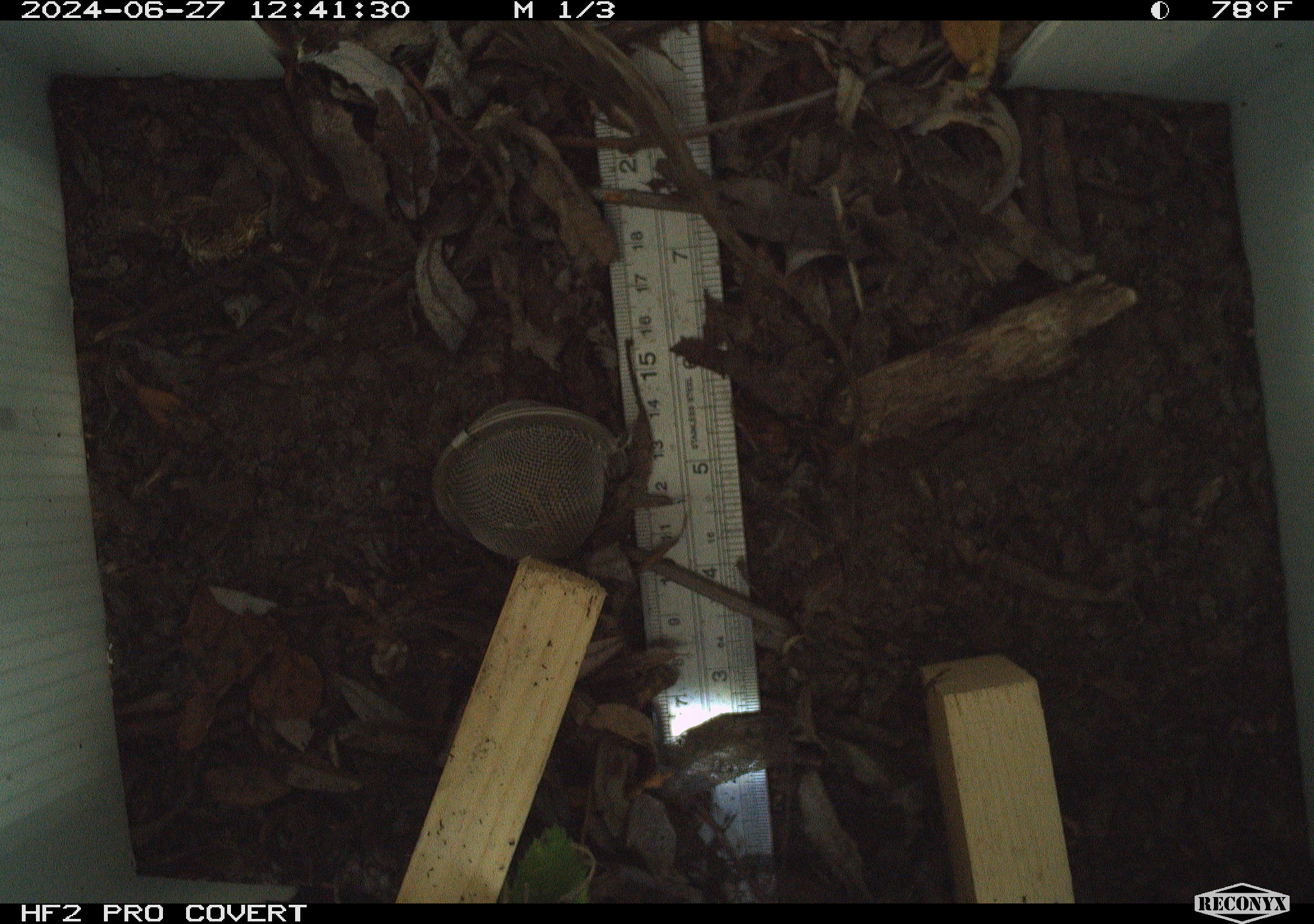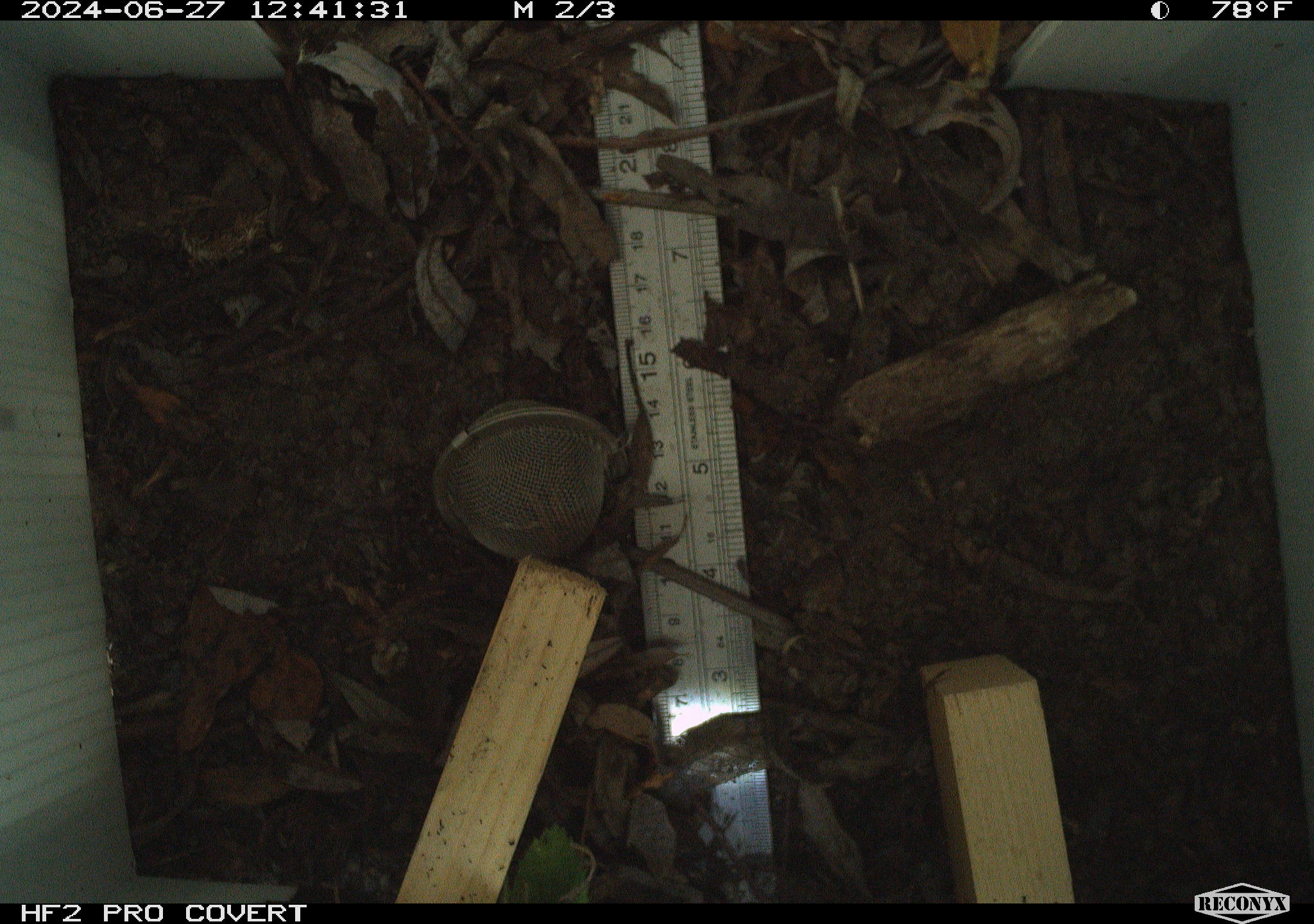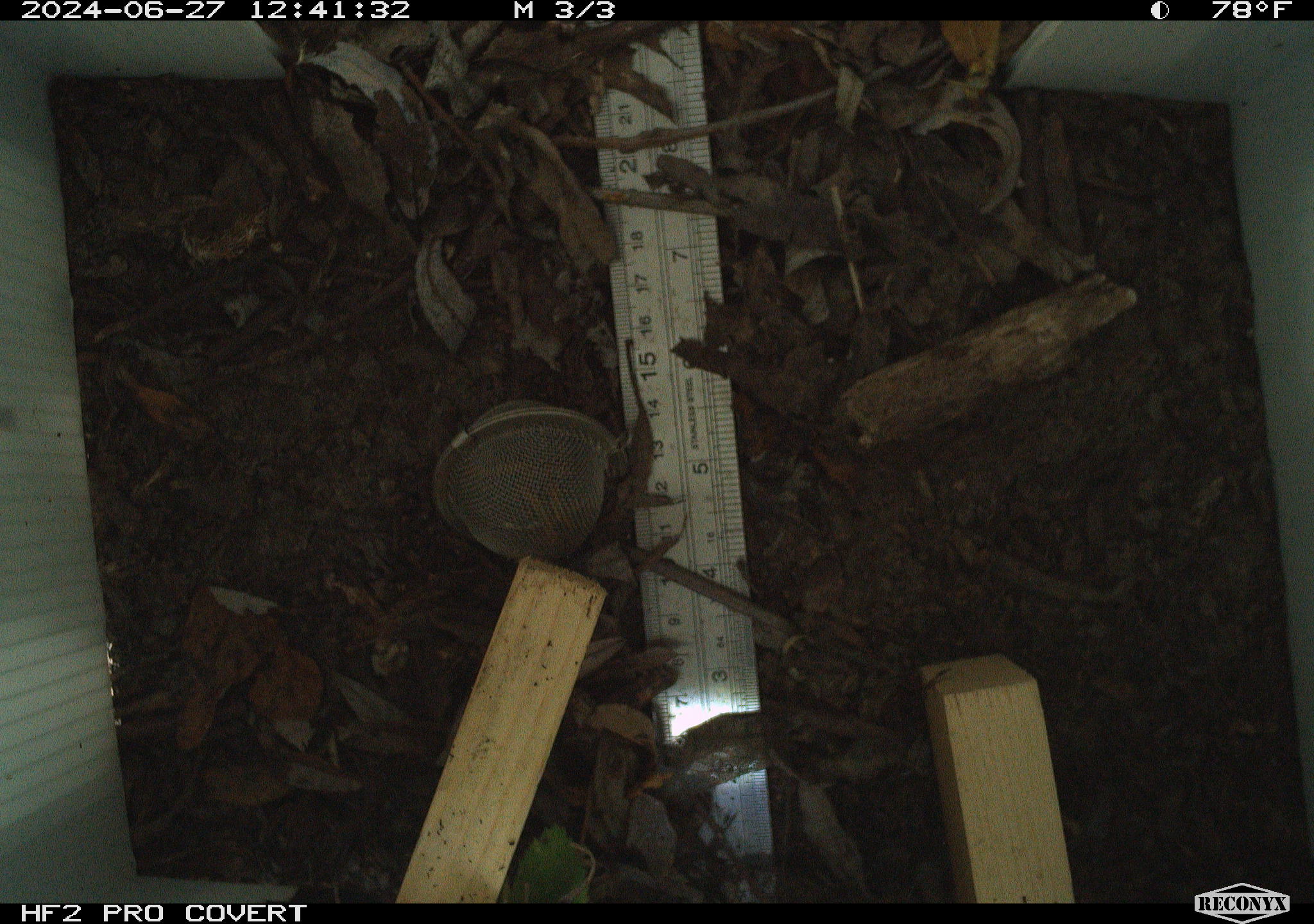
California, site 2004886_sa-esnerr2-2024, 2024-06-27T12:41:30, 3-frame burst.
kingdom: Animalia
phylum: Chordata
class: Reptilia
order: Squamata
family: Phrynosomatidae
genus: Sceloporus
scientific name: Sceloporus occidentalis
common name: western fence lizard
Western fence lizard (Sceloporus occidentalis).